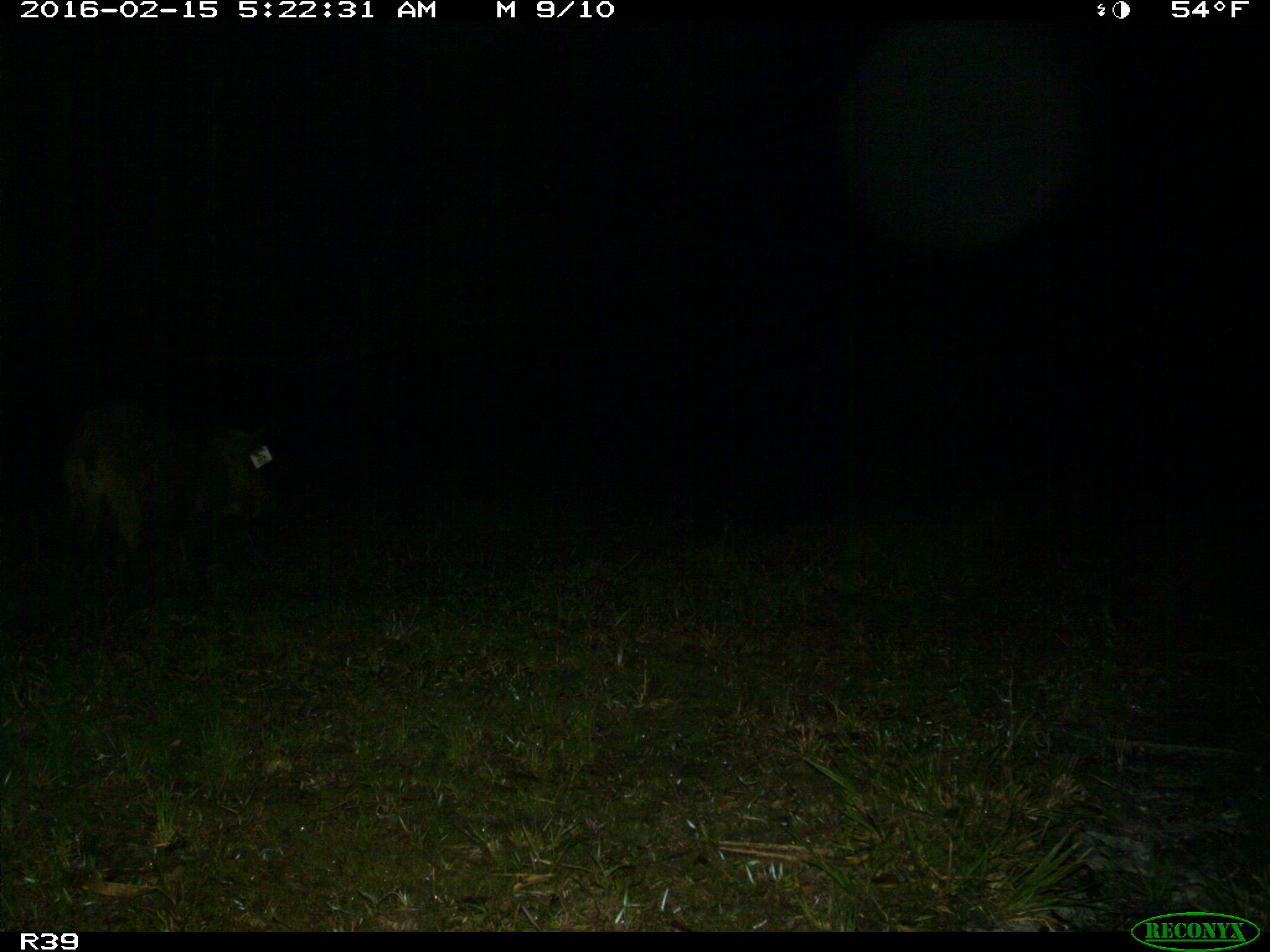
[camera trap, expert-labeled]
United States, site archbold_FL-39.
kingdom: Animalia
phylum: Chordata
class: Mammalia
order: Artiodactyla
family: Suidae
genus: Sus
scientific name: Sus scrofa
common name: wild boar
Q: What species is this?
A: Sus scrofa (wild boar).